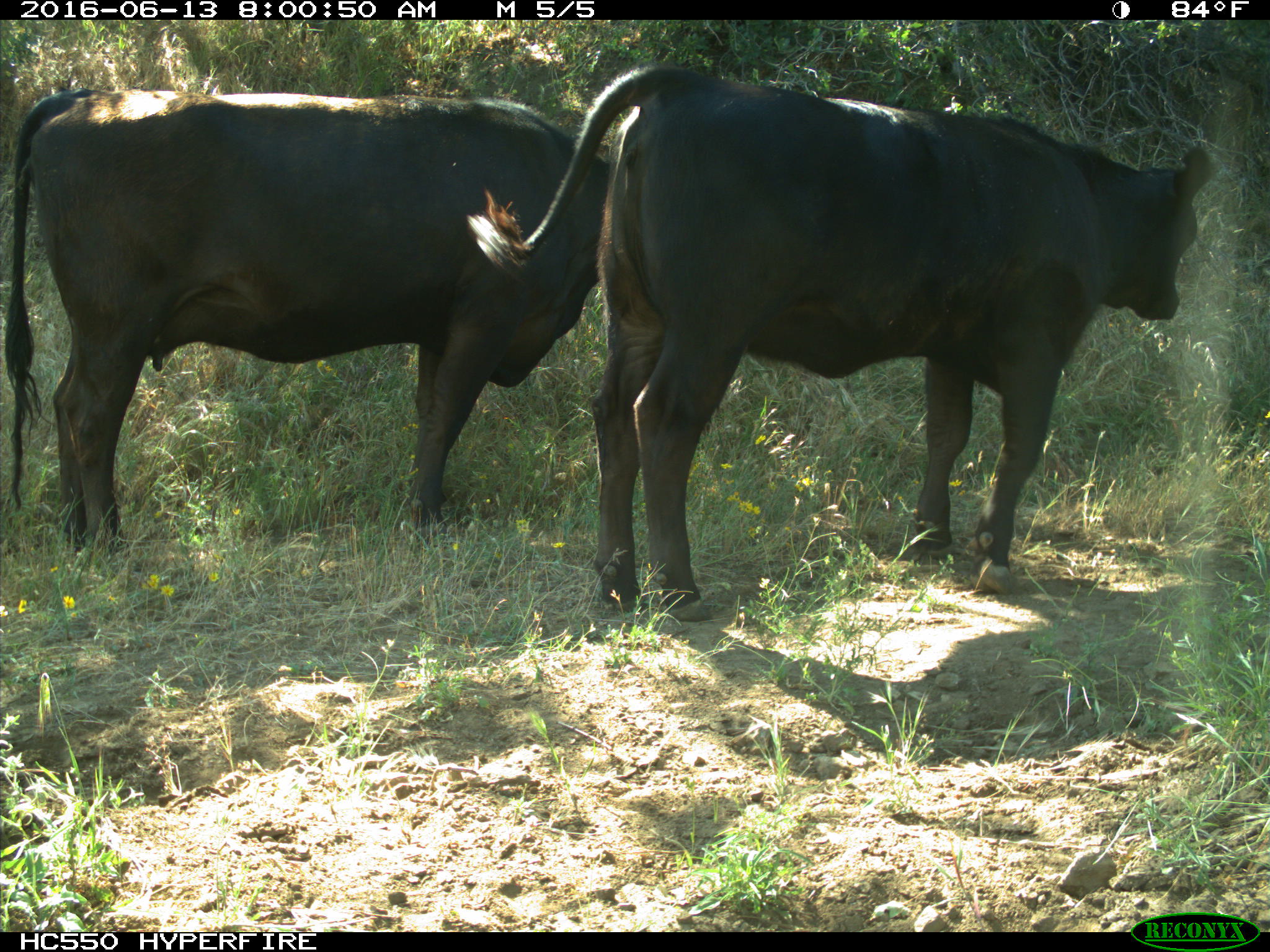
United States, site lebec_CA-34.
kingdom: Animalia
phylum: Chordata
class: Mammalia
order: Artiodactyla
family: Bovidae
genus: Bos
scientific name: Bos taurus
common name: domestic cow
Bos taurus (domestic cow).